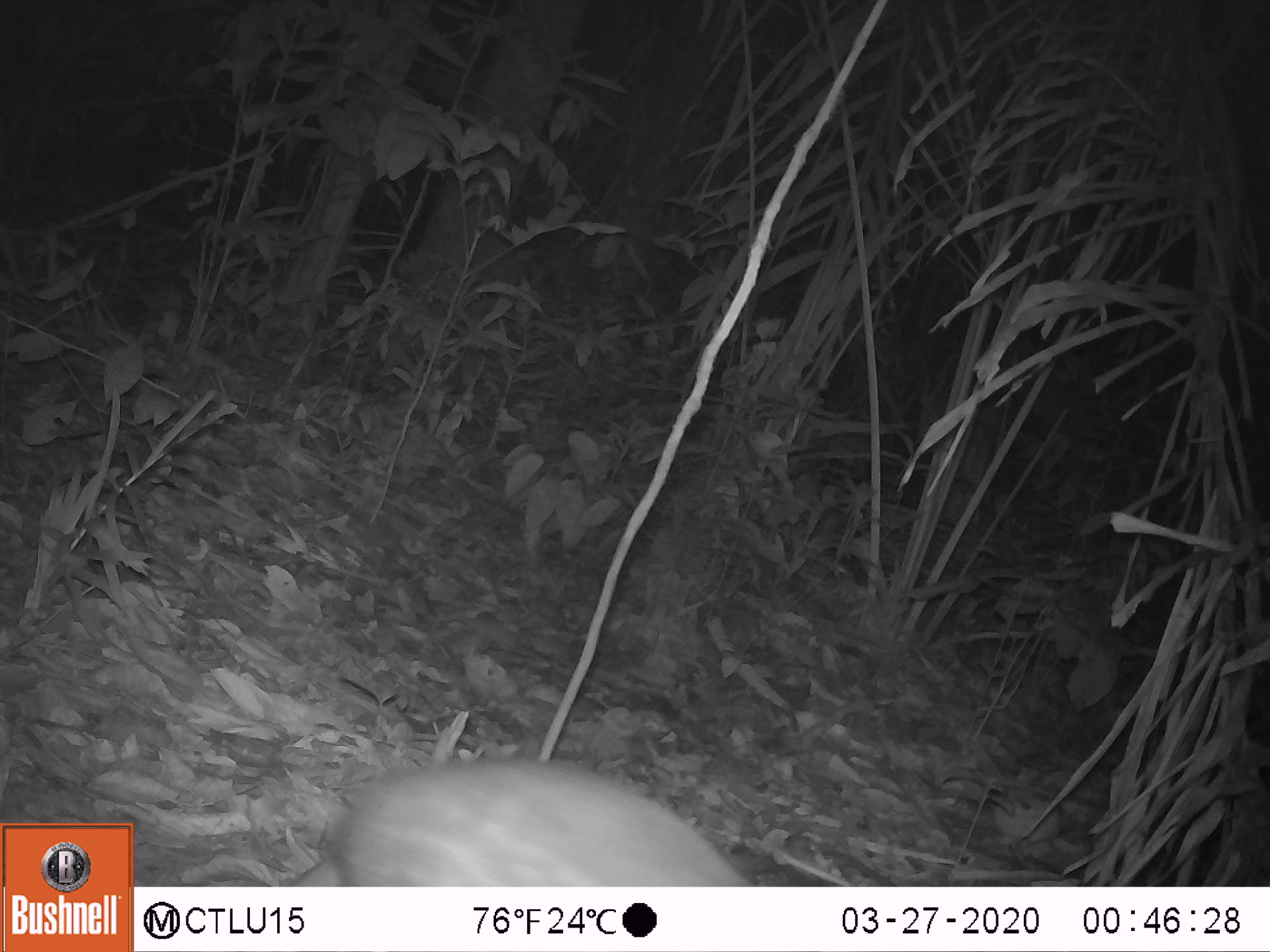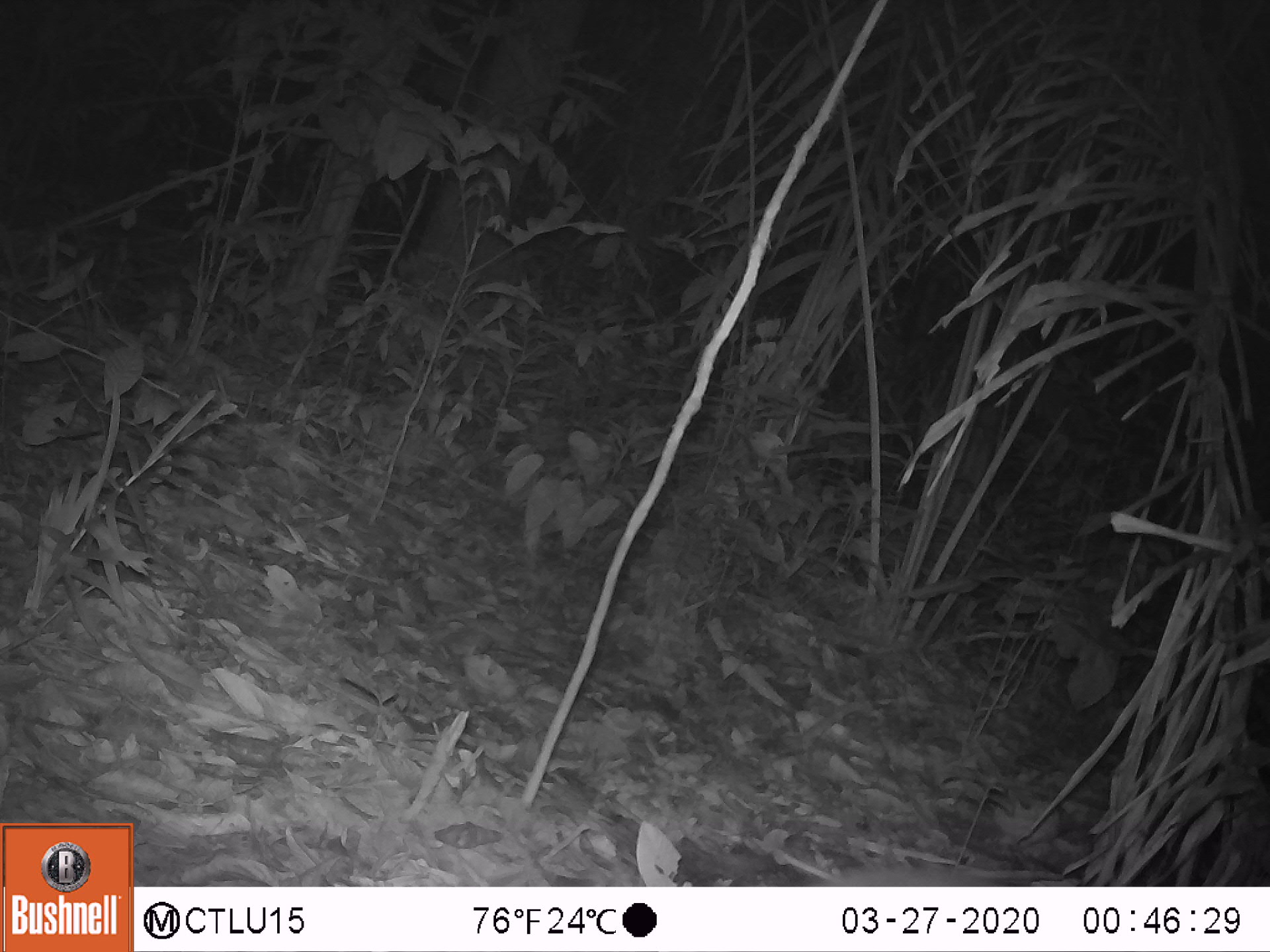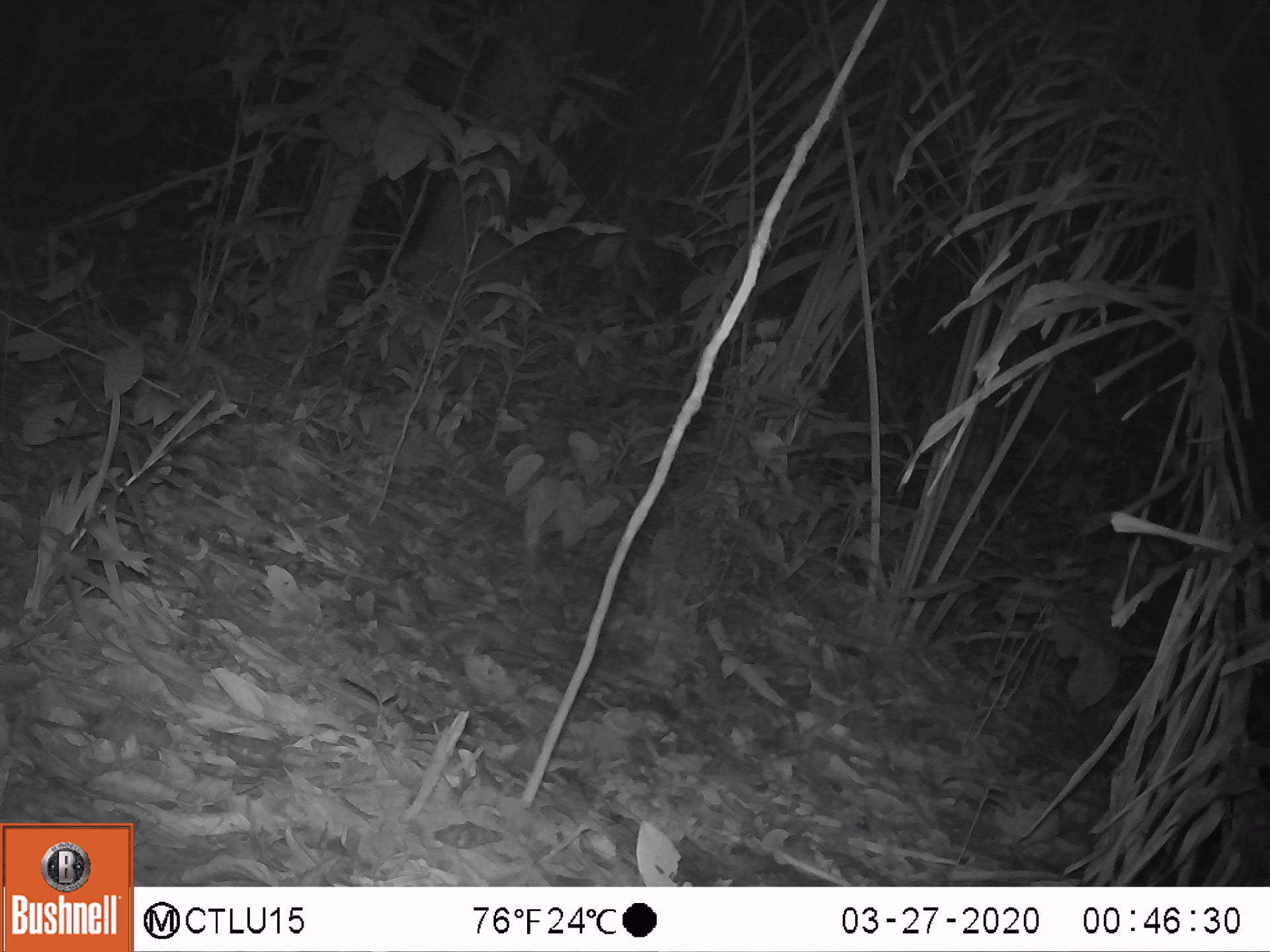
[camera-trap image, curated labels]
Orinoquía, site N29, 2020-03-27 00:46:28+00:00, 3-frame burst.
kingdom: Animalia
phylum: Chordata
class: Mammalia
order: Rodentia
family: Cuniculidae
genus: Cuniculus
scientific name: Cuniculus paca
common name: spotted paca